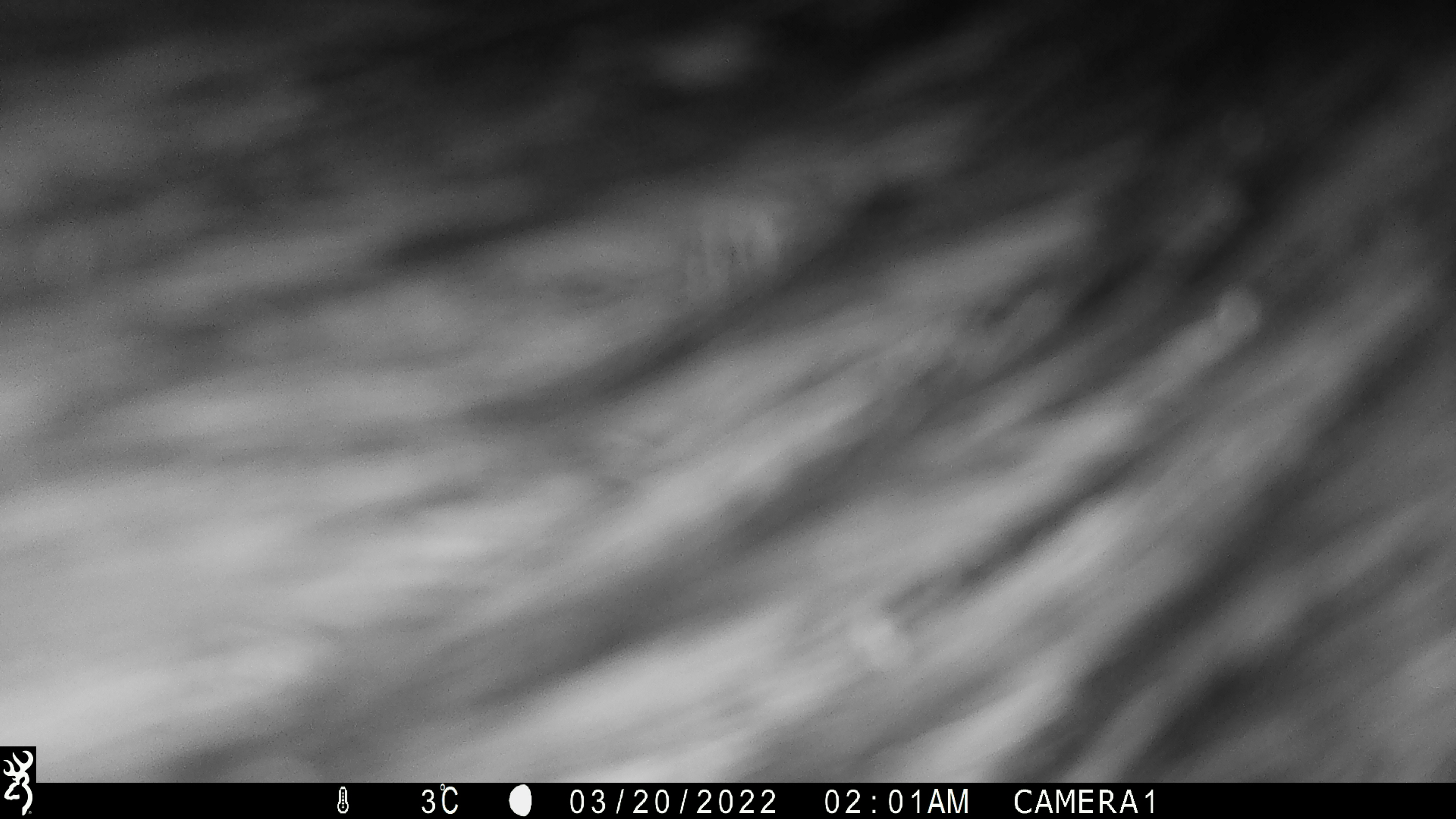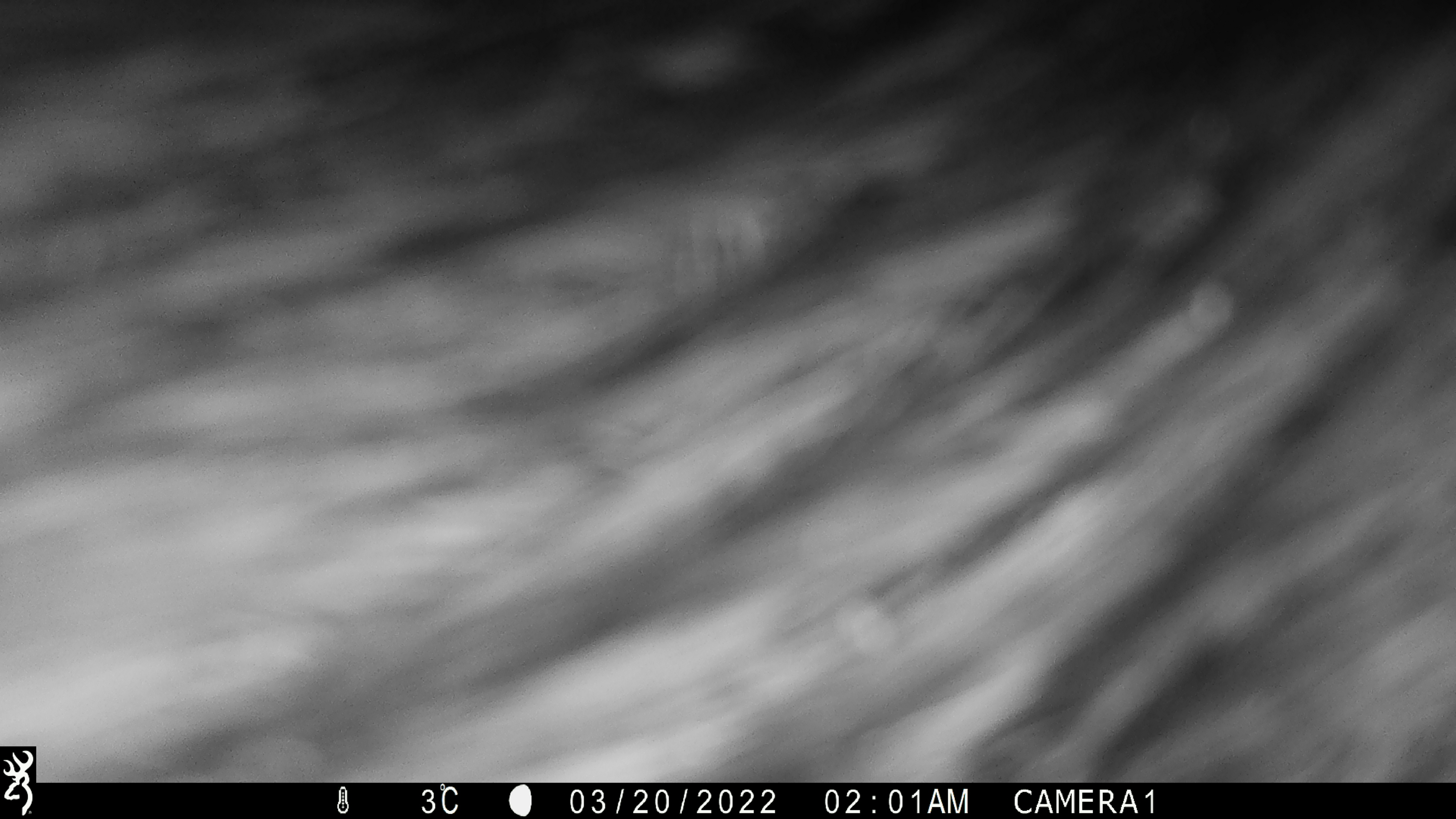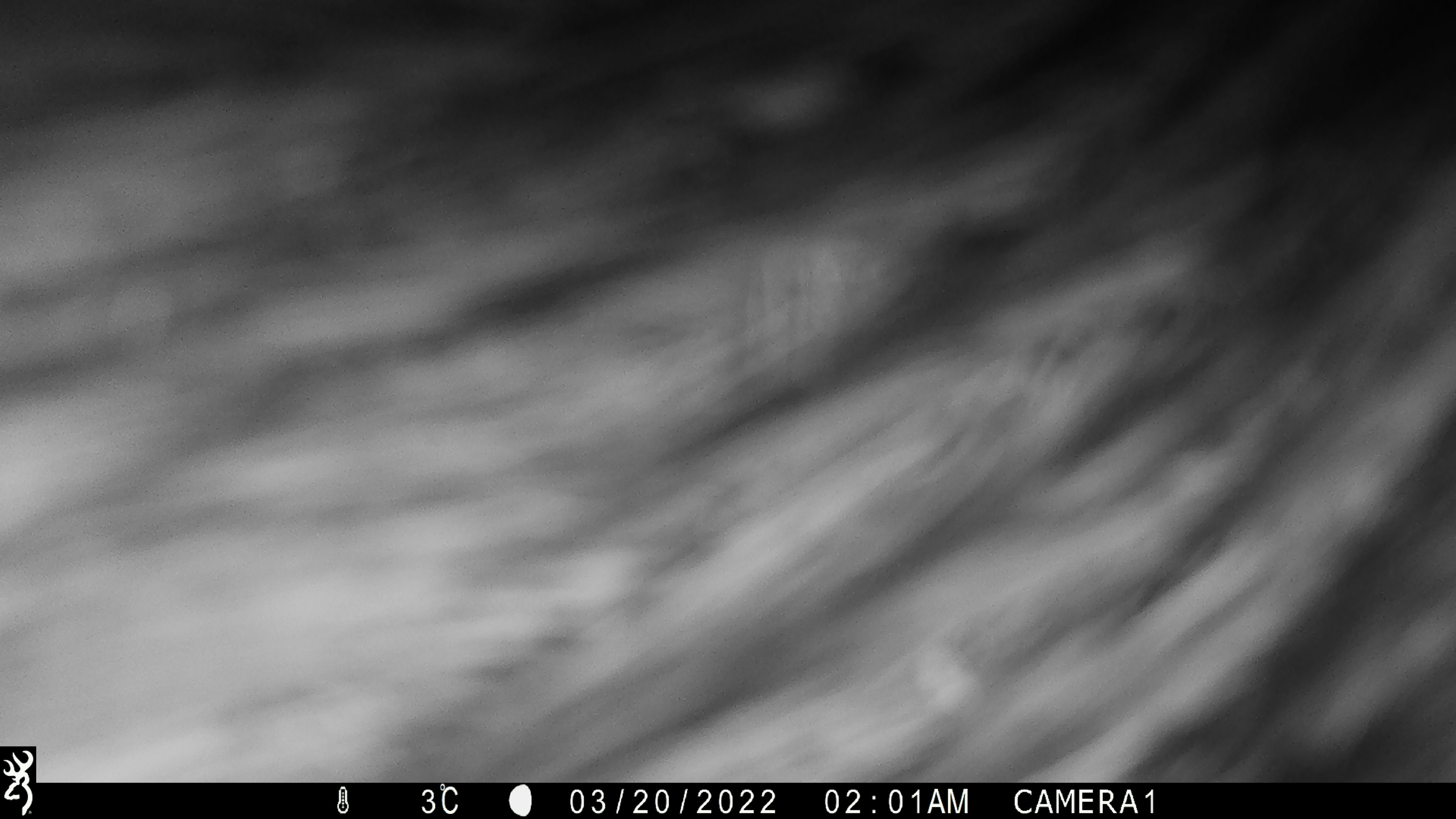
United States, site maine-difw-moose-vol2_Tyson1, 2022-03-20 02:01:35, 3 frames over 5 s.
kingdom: Animalia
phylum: Chordata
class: Mammalia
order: Artiodactyla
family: Cervidae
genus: Alces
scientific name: Alces alces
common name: moose